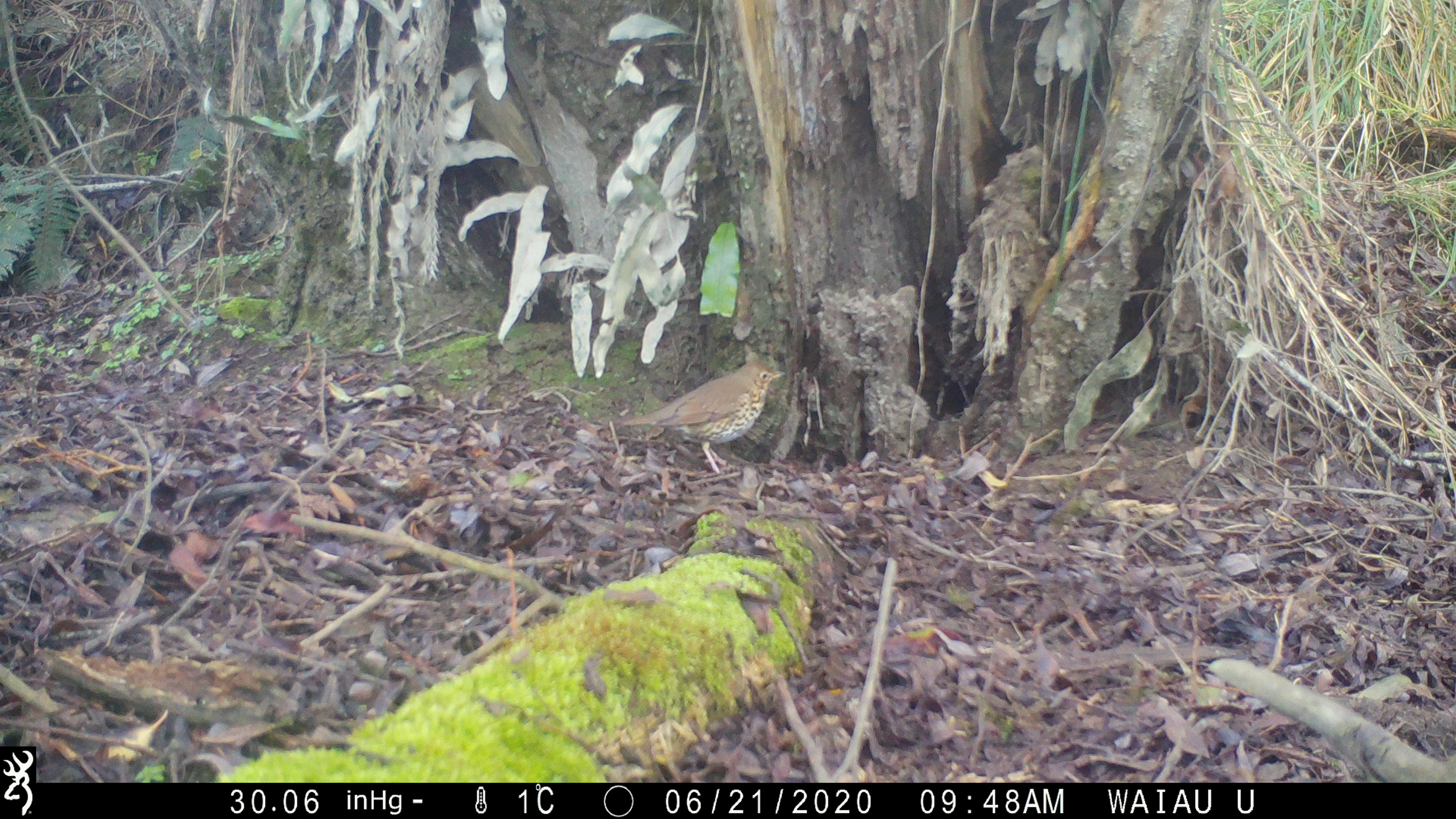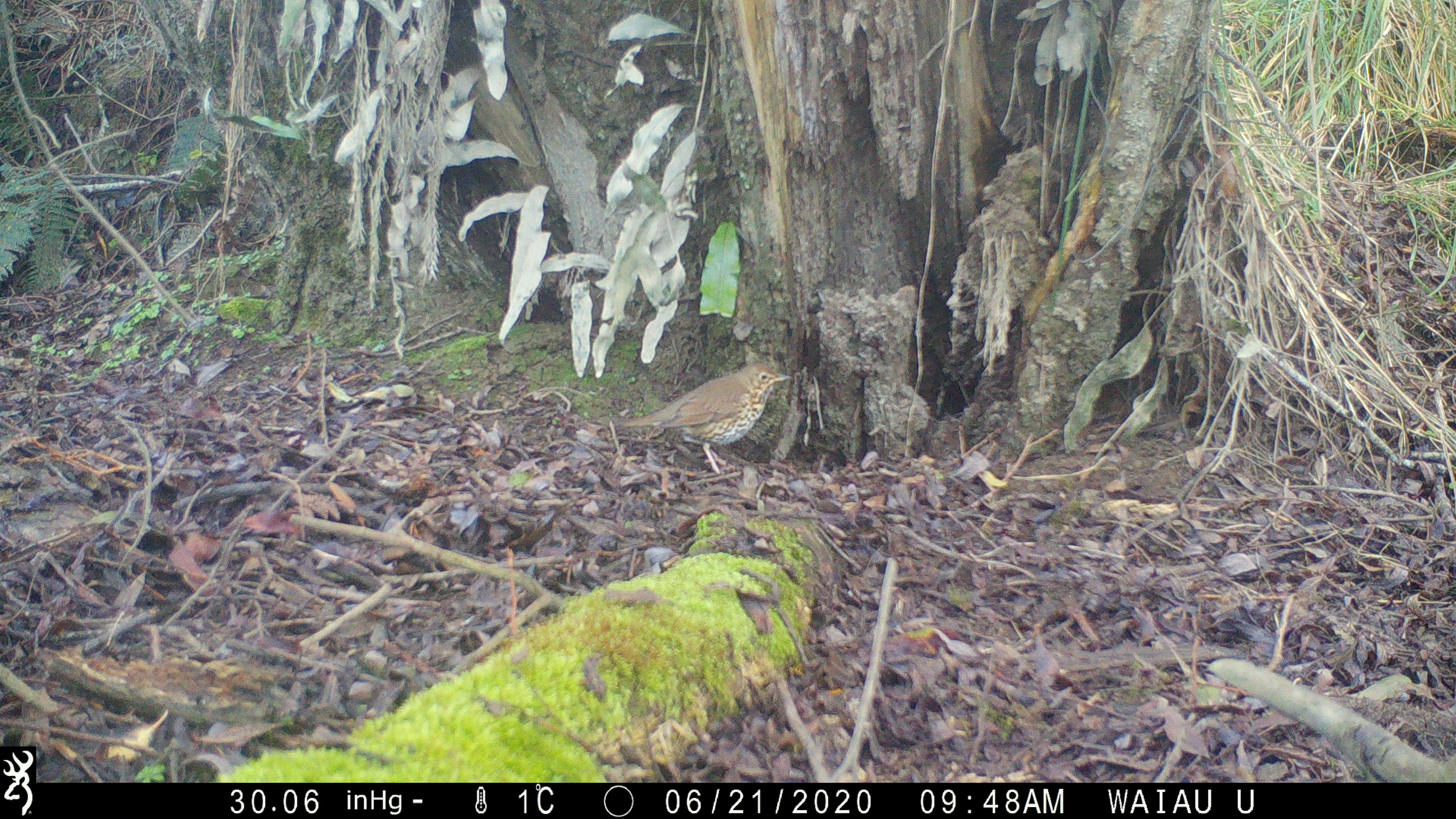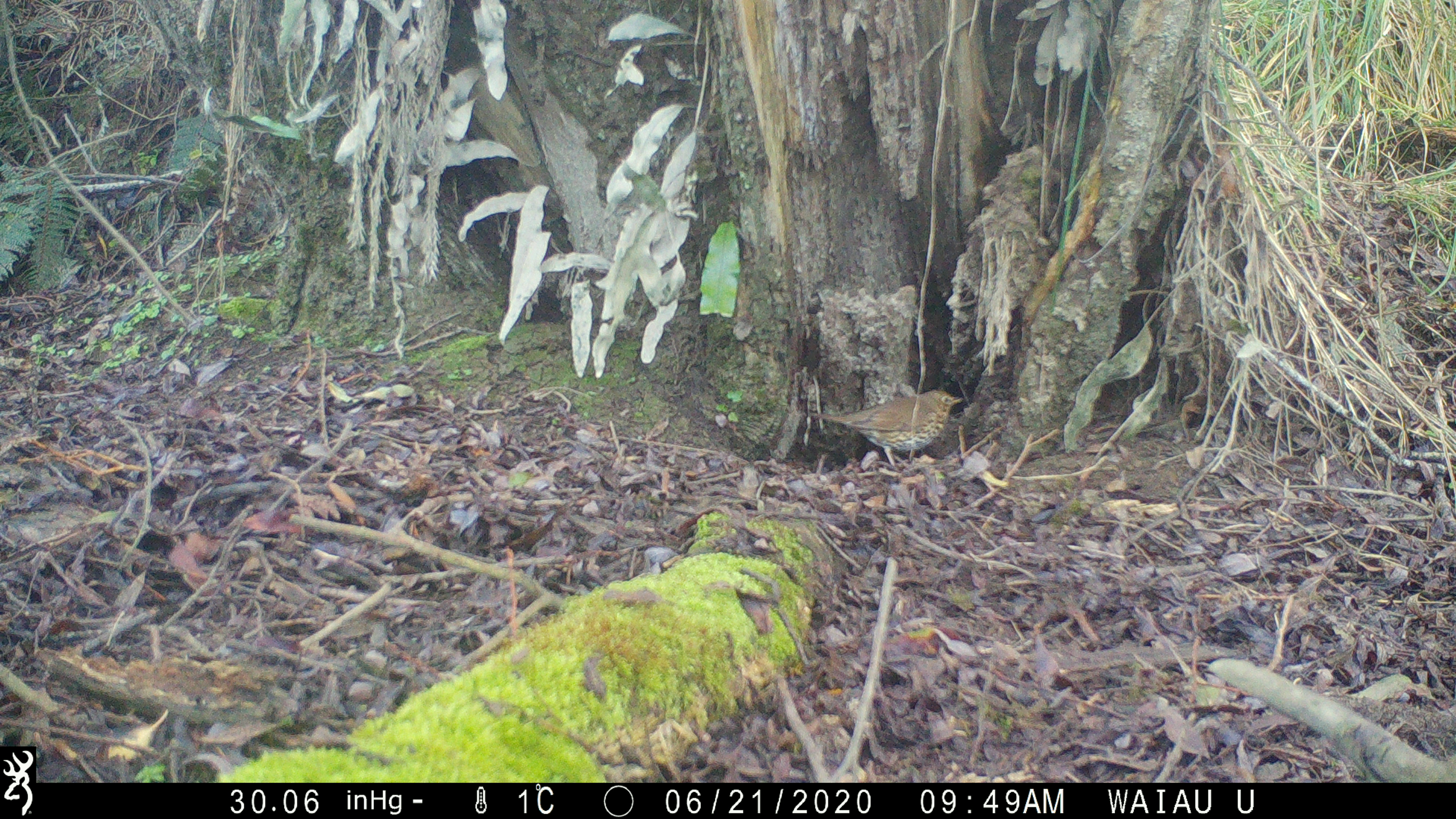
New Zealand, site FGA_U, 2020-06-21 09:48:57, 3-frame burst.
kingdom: Animalia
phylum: Chordata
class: Aves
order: Passeriformes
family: Turdidae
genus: Turdus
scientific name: Turdus philomelos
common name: song thrush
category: thrush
Thrush (song thrush) (Turdus philomelos).